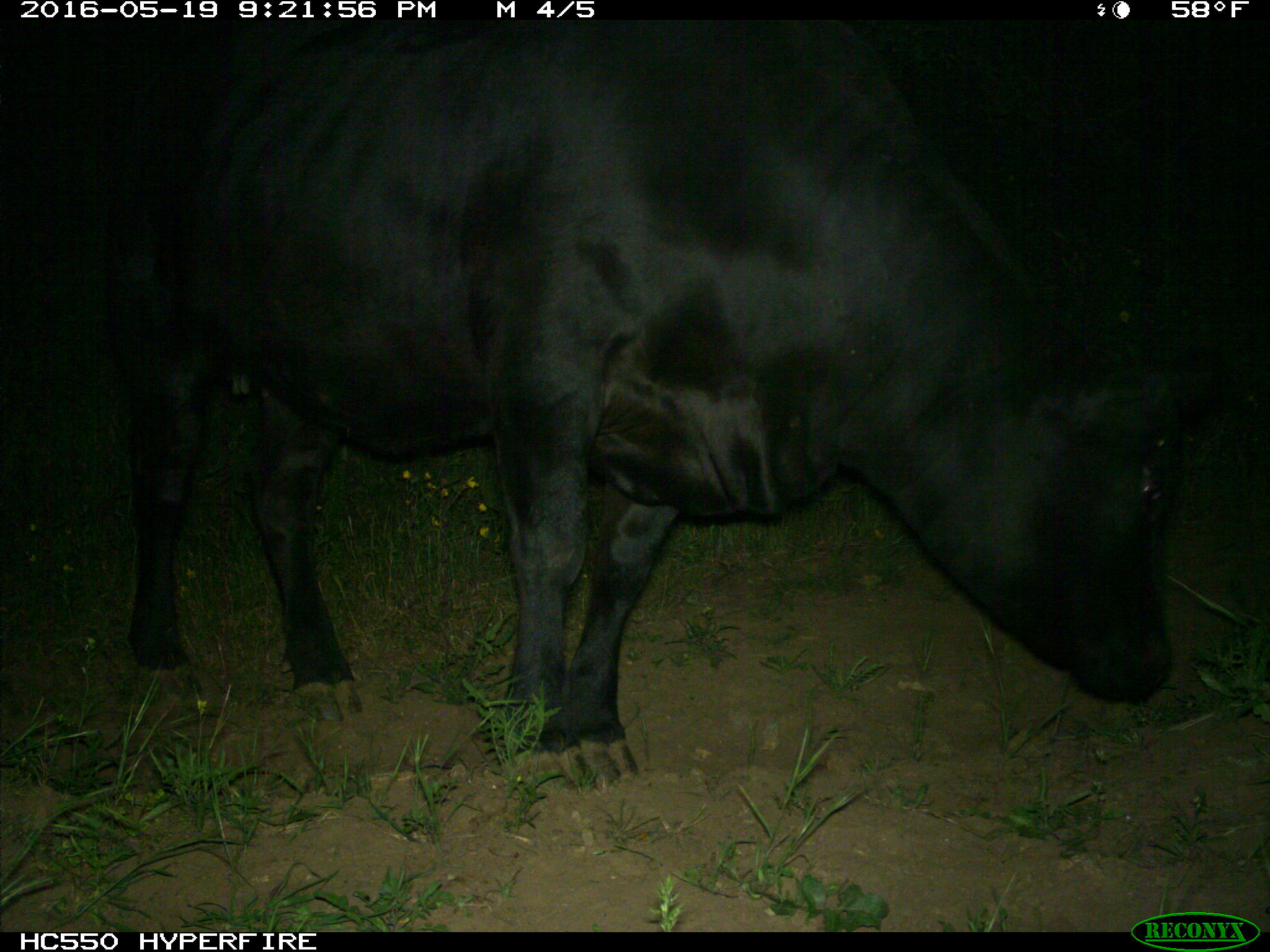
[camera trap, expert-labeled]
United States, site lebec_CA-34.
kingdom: Animalia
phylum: Chordata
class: Mammalia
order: Artiodactyla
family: Bovidae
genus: Bos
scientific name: Bos taurus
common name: domestic cow